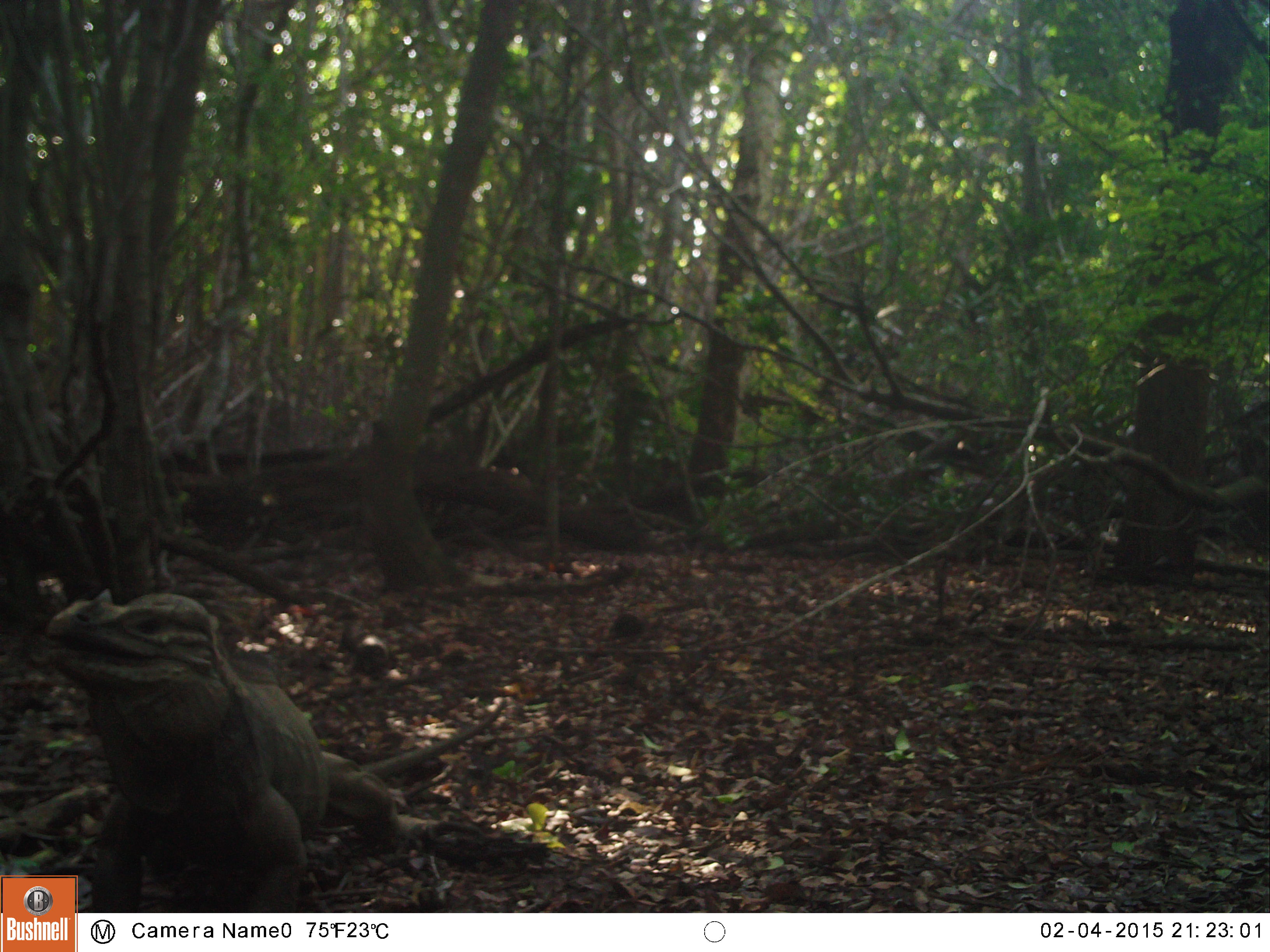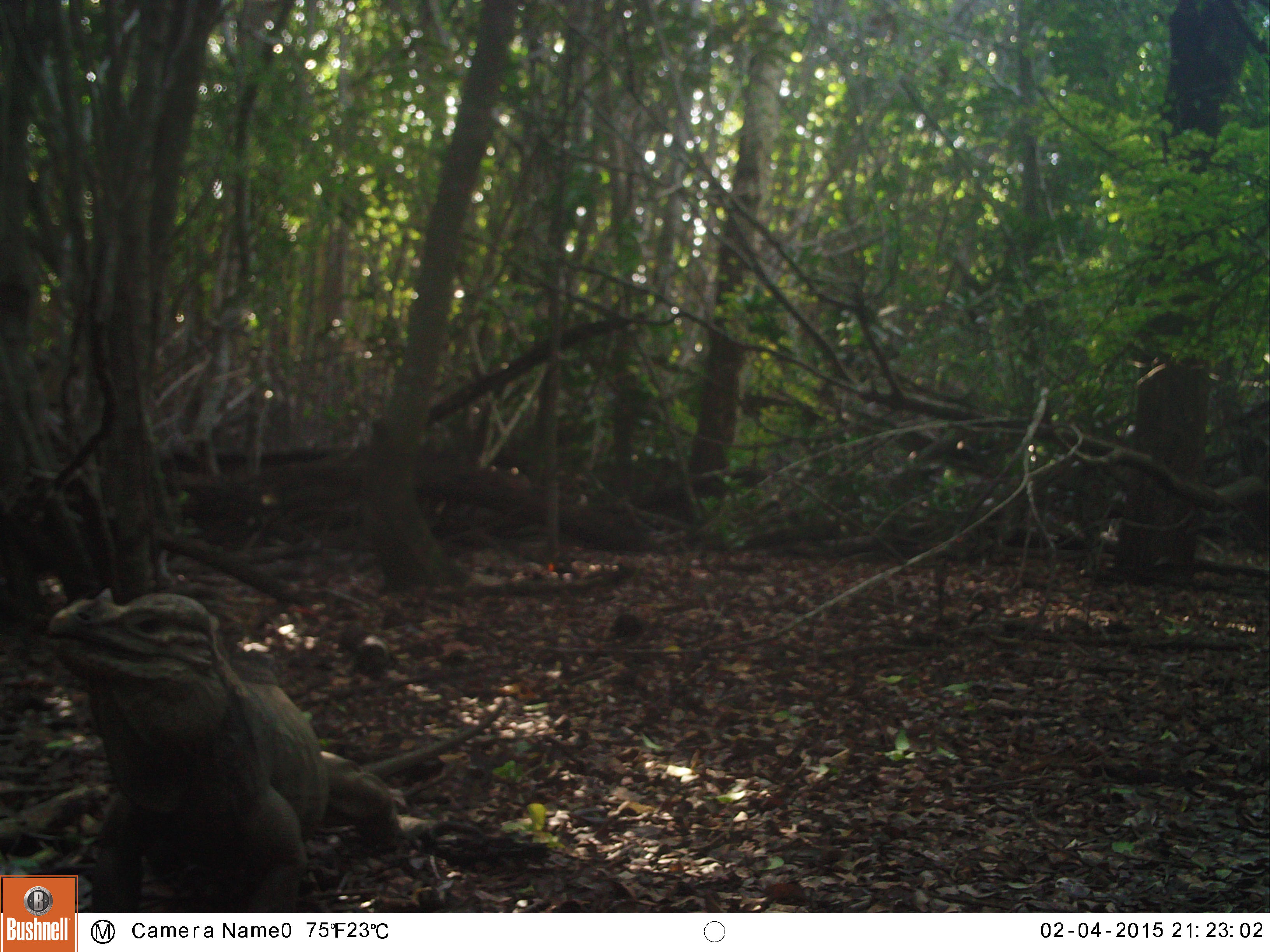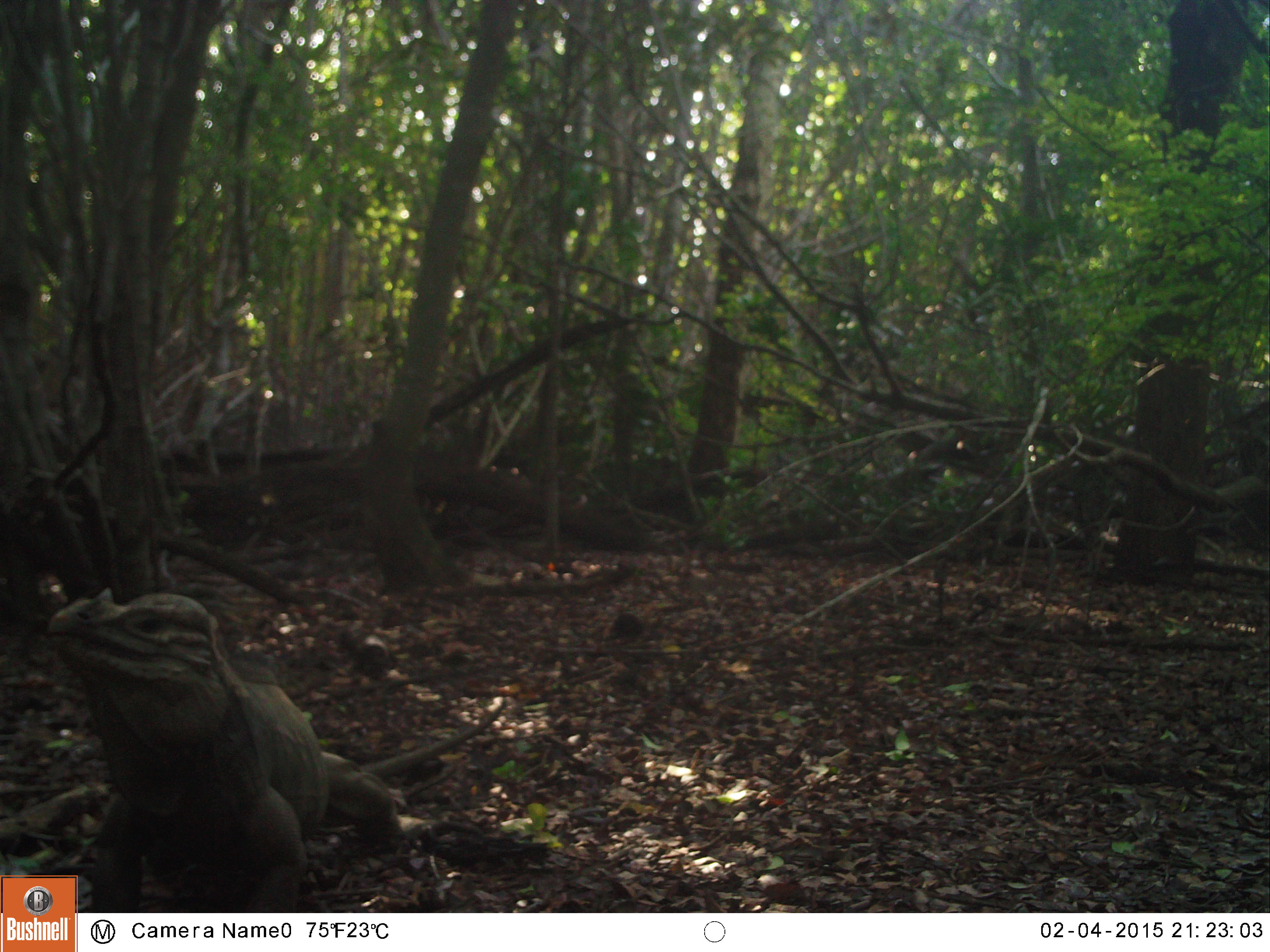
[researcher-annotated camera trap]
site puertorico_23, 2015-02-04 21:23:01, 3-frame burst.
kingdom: Animalia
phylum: Chordata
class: Reptilia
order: Squamata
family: Iguanidae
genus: Iguana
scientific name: Iguana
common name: typical iguanas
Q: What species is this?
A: Iguana (typical iguanas).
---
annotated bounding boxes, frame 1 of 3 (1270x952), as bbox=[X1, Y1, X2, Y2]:
iguana: bbox=[79, 587, 509, 910]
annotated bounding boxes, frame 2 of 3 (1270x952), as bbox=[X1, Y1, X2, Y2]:
iguana: bbox=[44, 572, 519, 913]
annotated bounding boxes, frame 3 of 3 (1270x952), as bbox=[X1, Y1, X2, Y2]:
iguana: bbox=[47, 581, 530, 909]